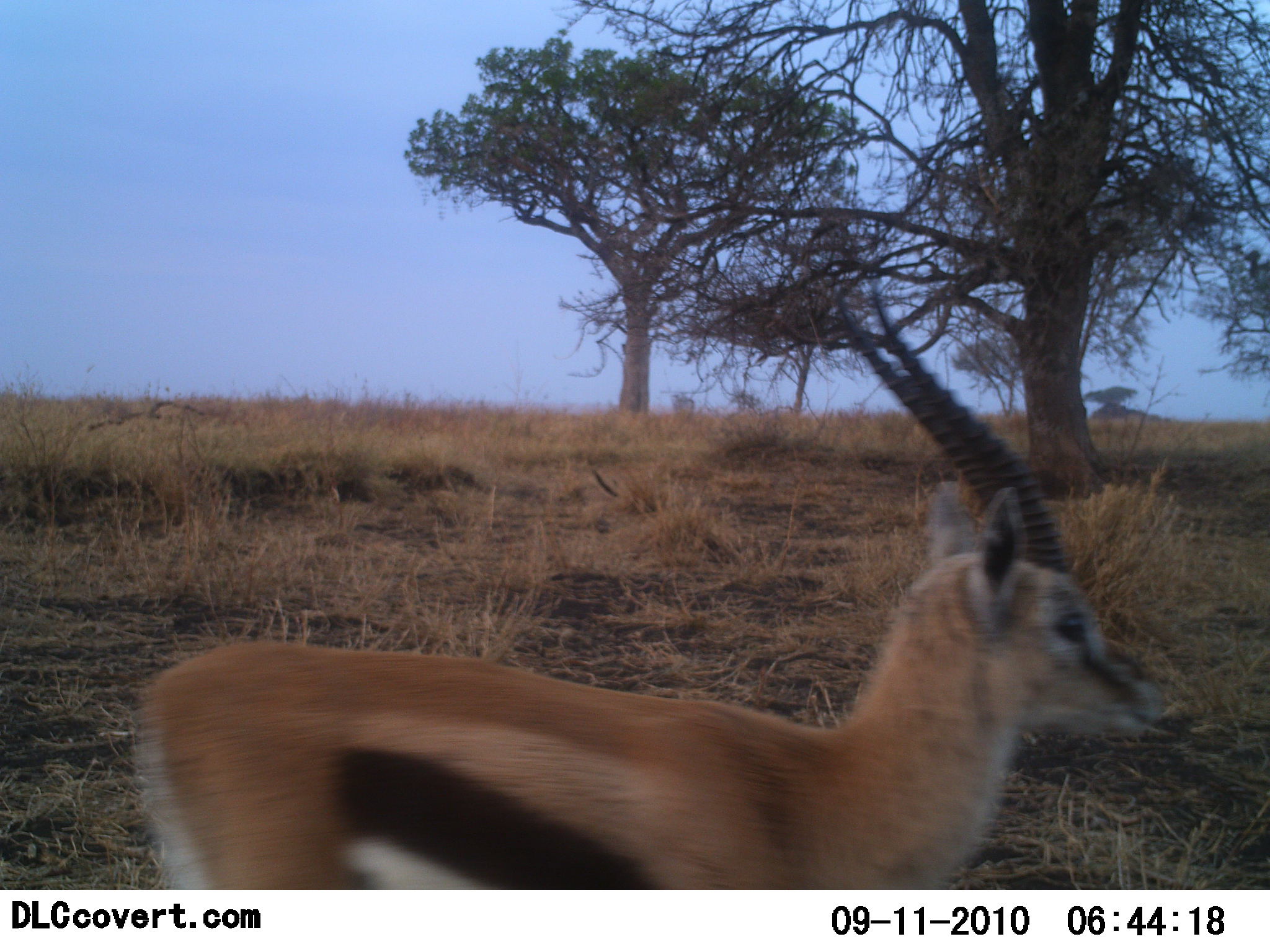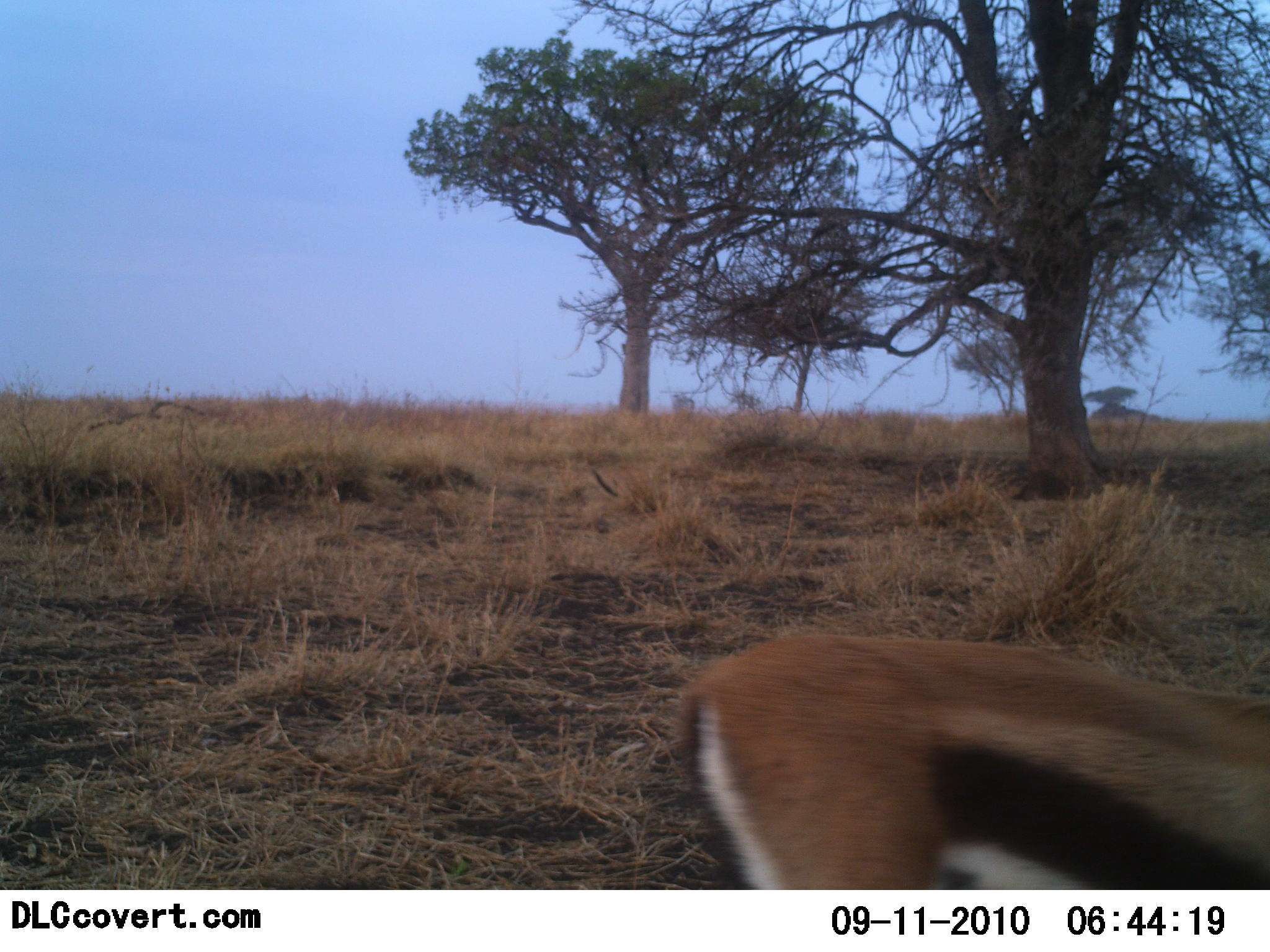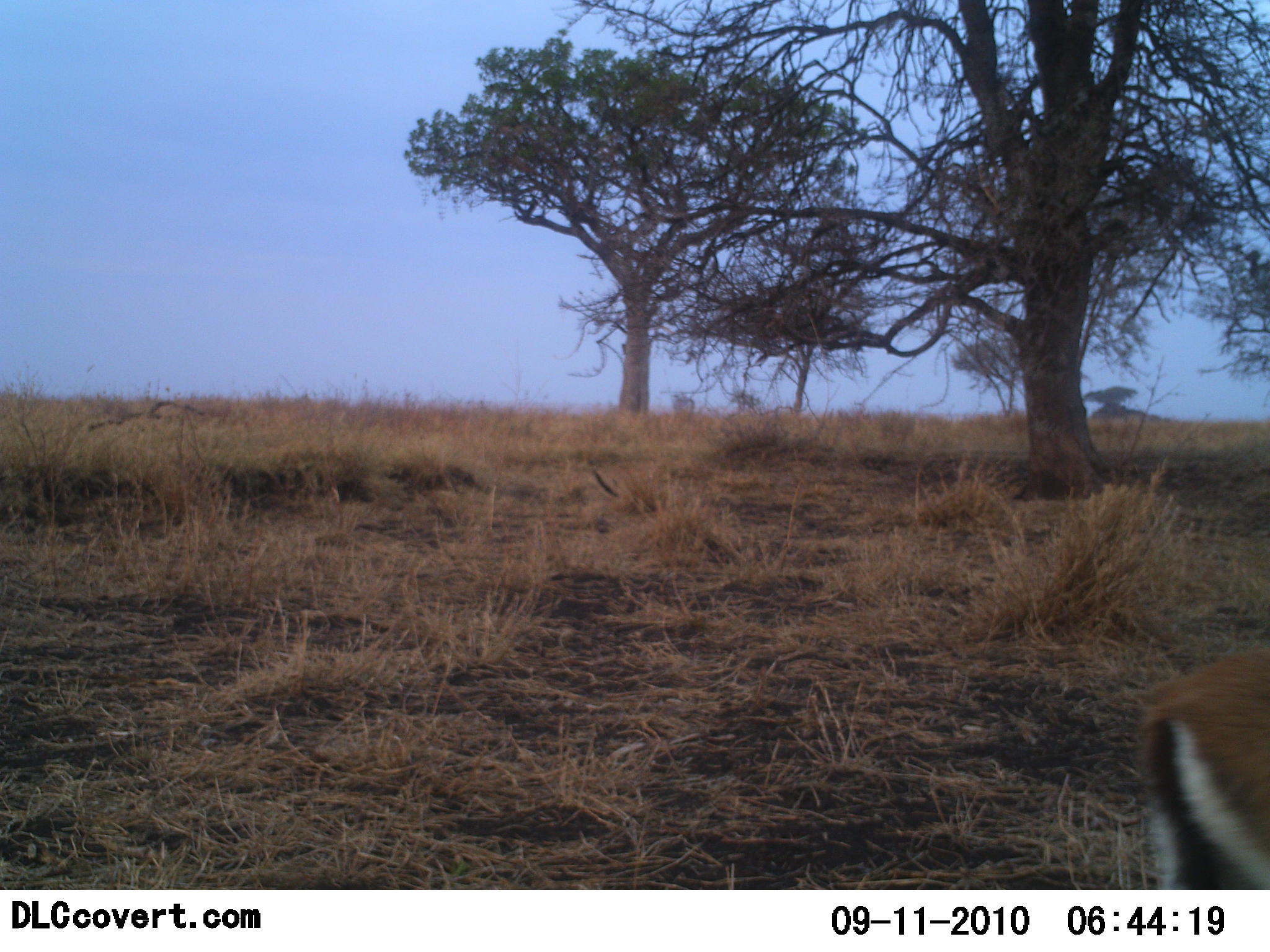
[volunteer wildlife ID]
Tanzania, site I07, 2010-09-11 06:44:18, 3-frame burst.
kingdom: Animalia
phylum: Chordata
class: Mammalia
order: Artiodactyla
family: Bovidae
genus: Eudorcas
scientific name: Eudorcas thomsonii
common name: thomson's gazelle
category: gazellethomsons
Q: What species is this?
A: Gazellethomsons (thomson's gazelle) (Eudorcas thomsonii).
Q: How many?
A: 1.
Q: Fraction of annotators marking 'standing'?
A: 7%.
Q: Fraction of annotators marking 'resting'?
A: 0%.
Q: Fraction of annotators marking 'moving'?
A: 100%.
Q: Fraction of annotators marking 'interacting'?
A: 0%.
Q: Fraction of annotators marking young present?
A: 0%.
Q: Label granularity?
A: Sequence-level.